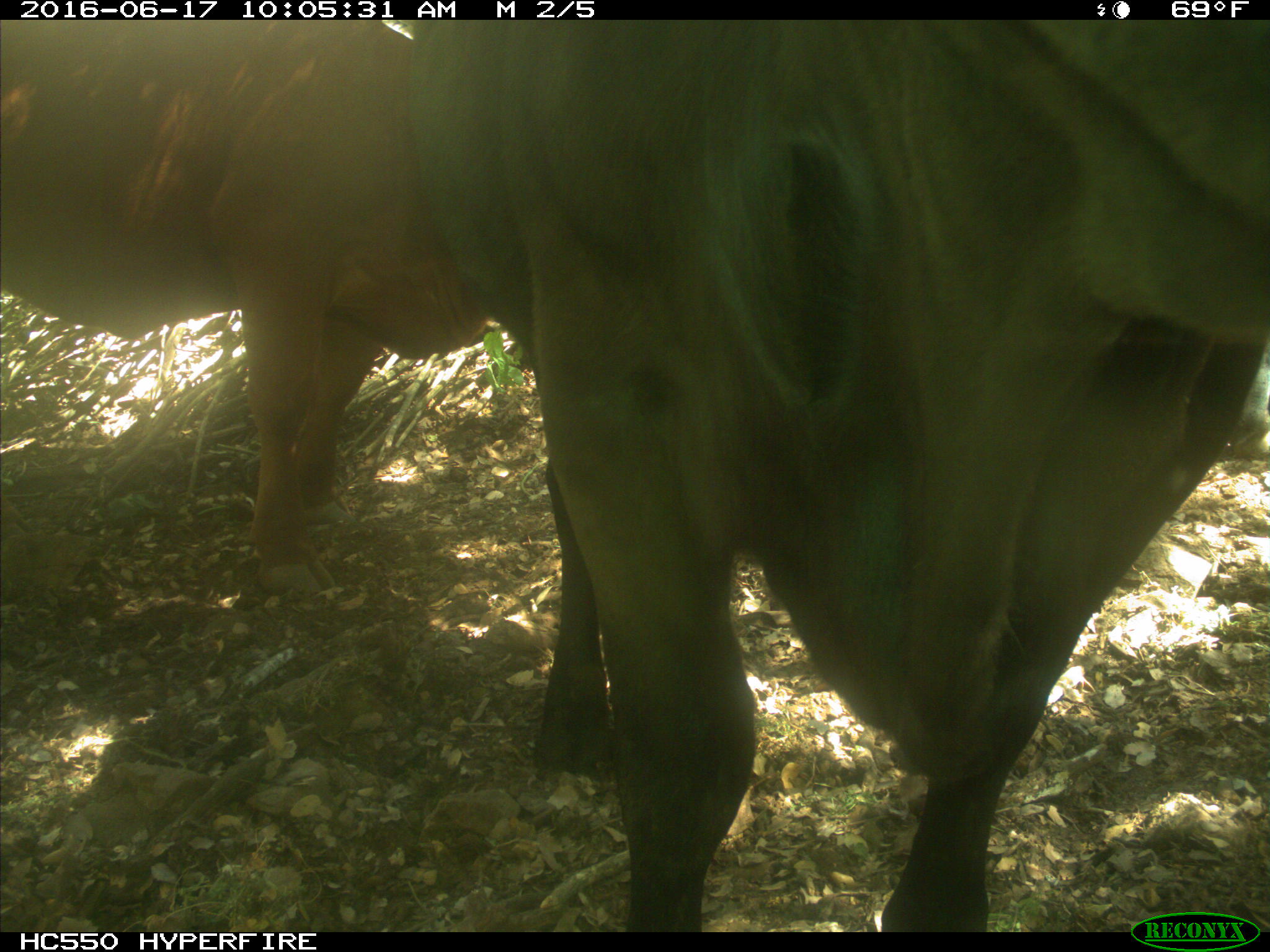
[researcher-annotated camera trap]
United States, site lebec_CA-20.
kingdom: Animalia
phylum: Chordata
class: Mammalia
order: Artiodactyla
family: Bovidae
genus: Bos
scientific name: Bos taurus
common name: domestic cow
Bos taurus (domestic cow).